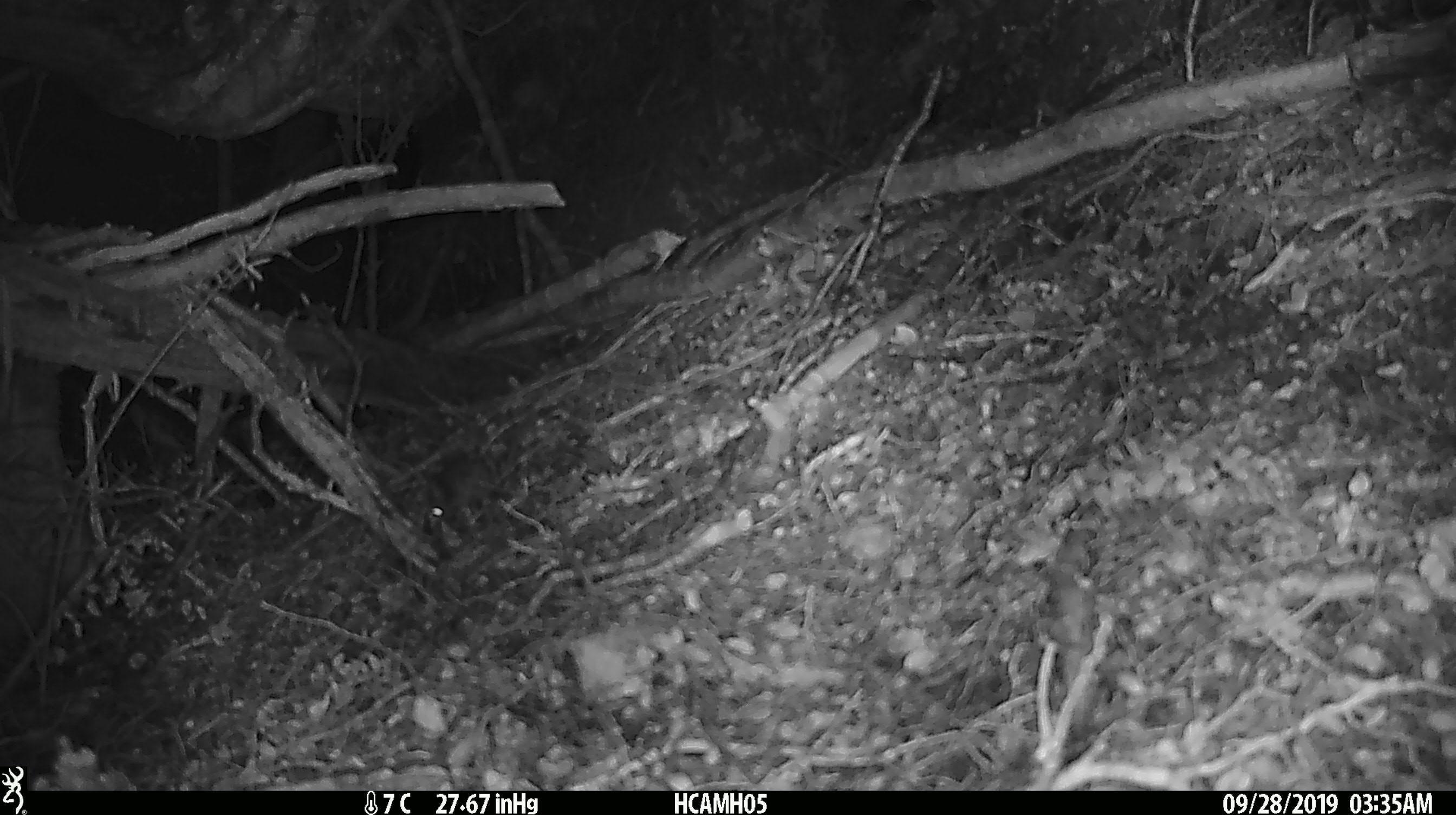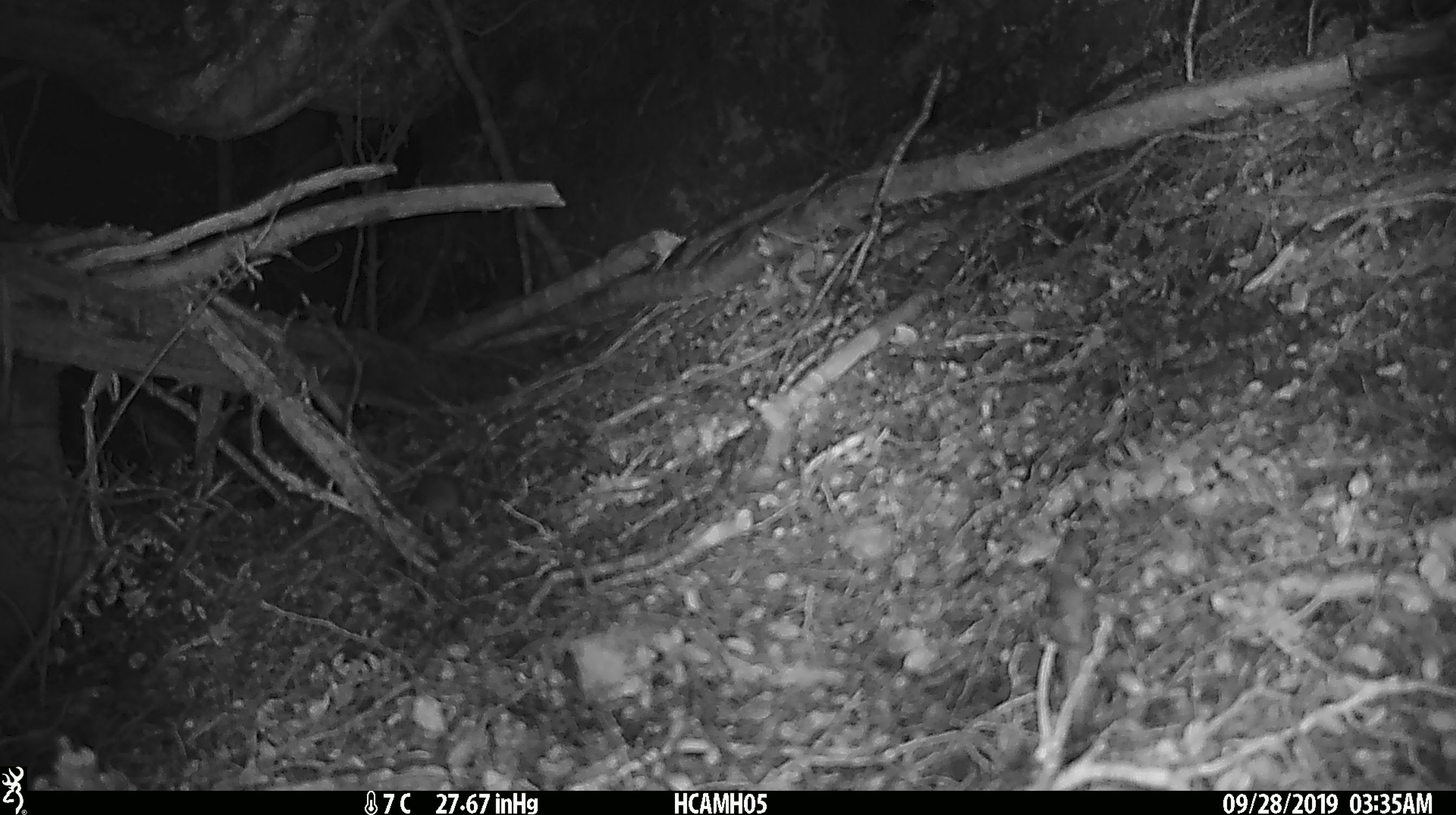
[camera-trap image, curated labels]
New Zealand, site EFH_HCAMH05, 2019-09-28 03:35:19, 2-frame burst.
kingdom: Animalia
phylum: Chordata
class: Mammalia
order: Rodentia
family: Muridae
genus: Mus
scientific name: Mus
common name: mouse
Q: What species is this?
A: Mouse (Mus).